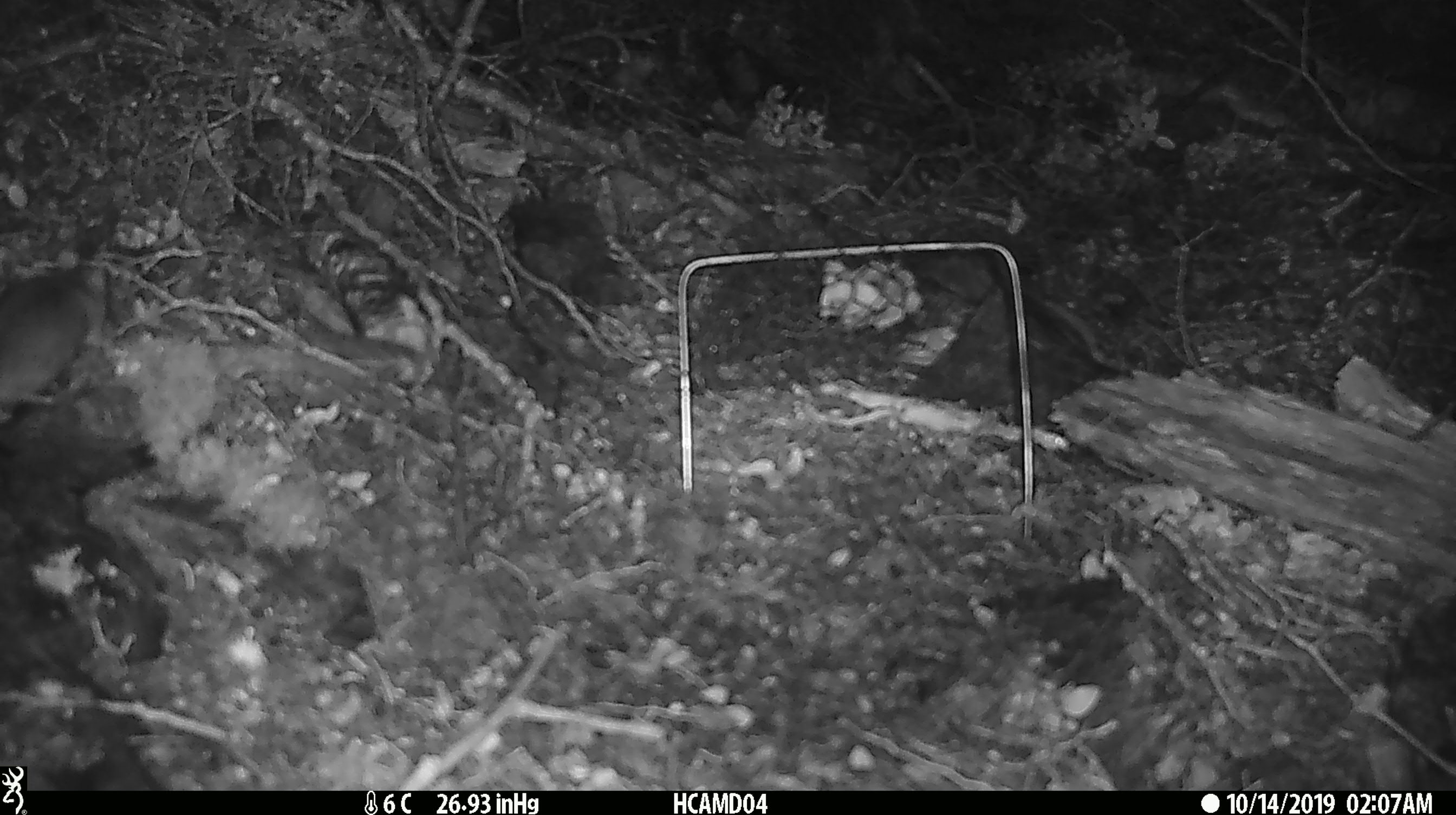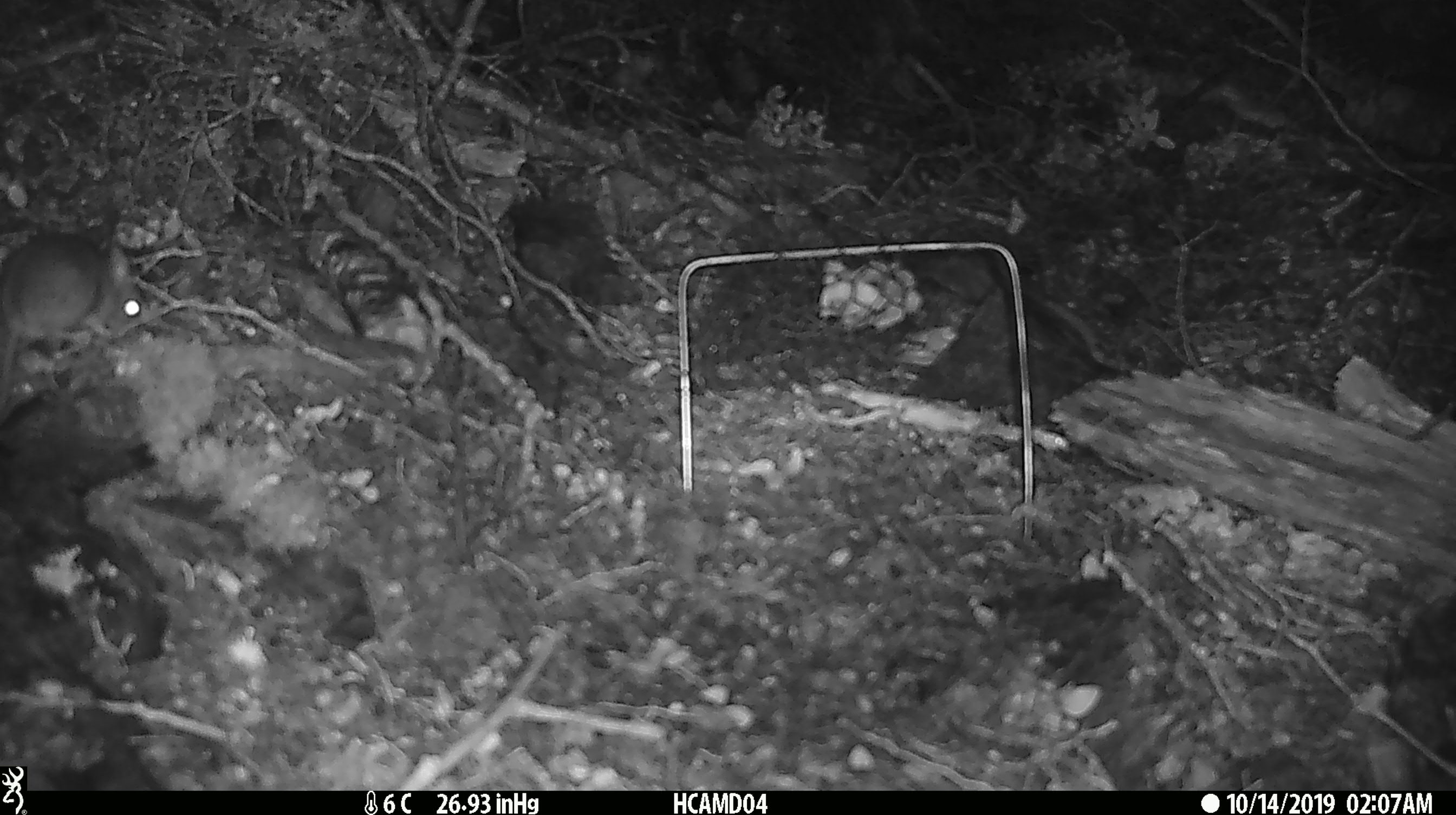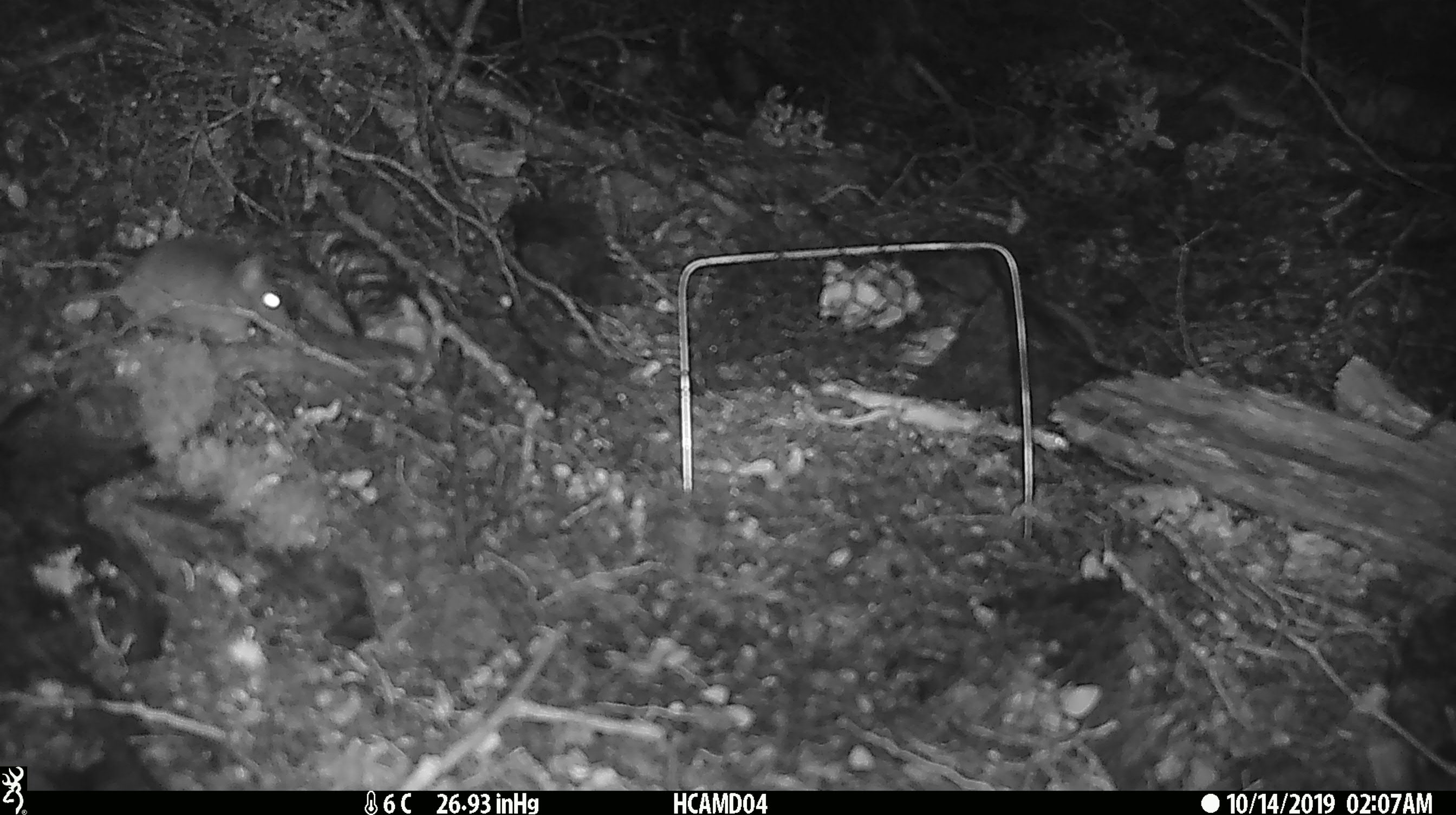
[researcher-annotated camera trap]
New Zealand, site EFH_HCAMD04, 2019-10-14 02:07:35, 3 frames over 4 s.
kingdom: Animalia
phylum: Chordata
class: Mammalia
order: Rodentia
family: Muridae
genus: Mus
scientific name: Mus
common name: mouse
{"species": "mouse (Mus)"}